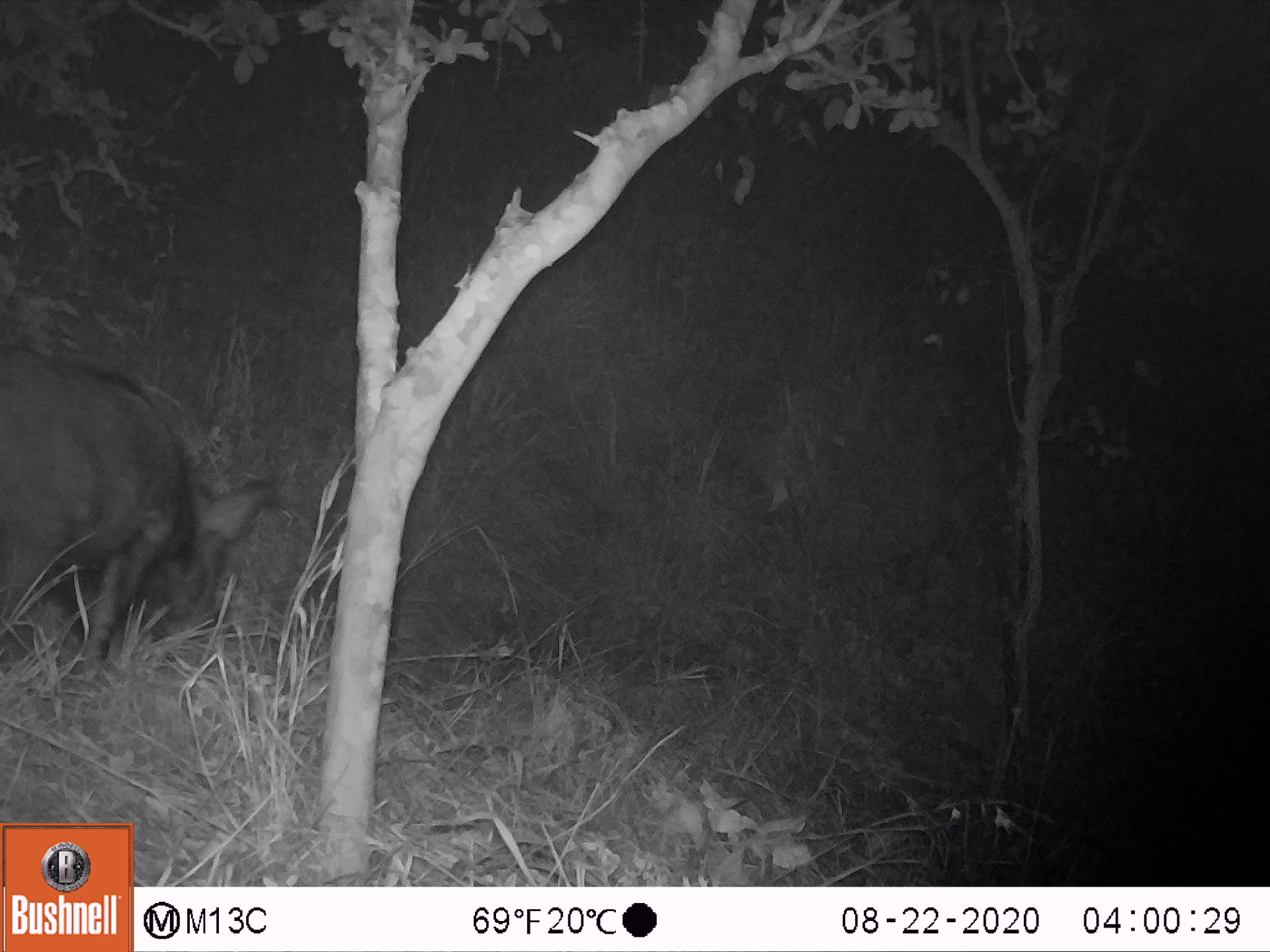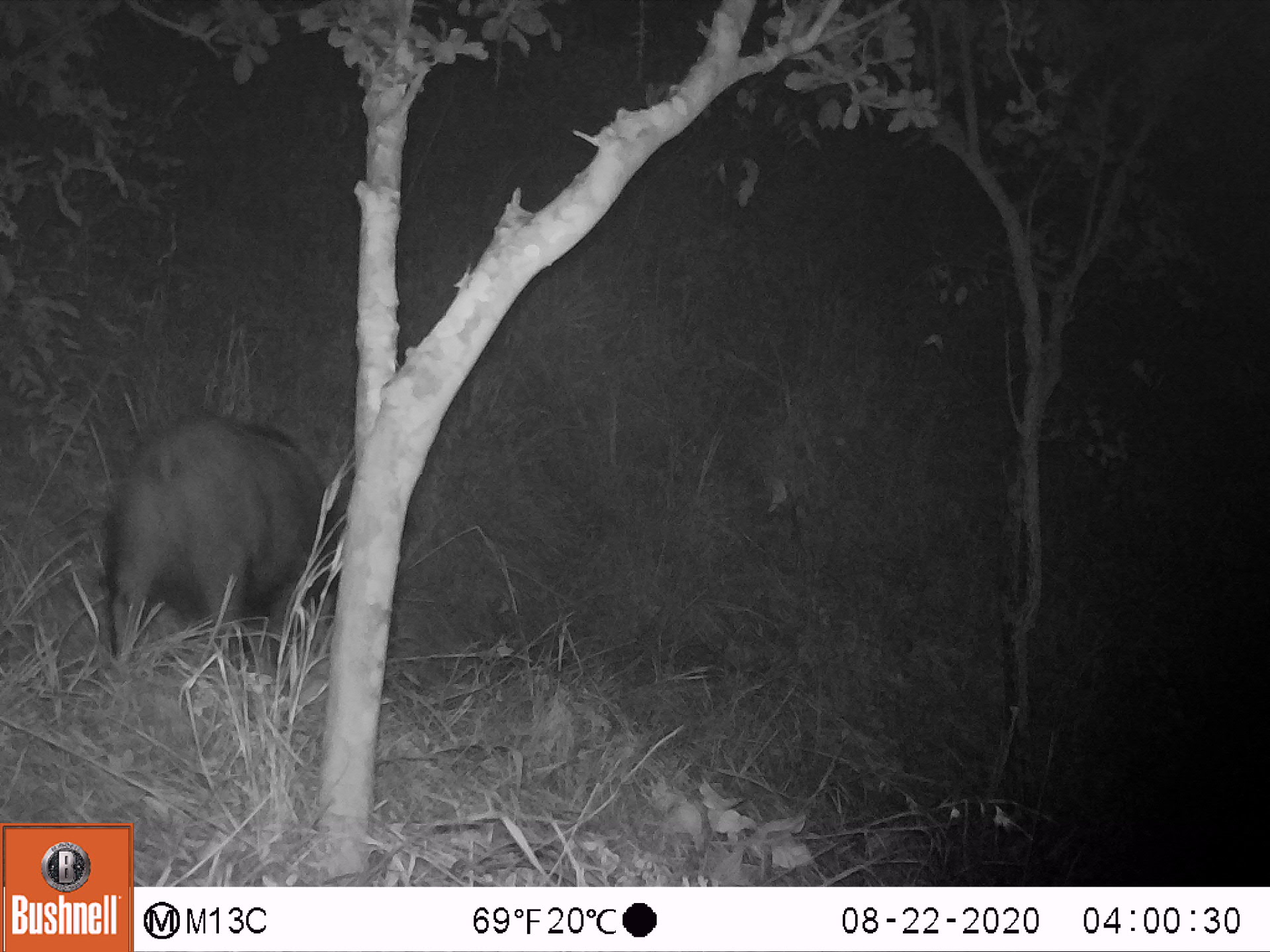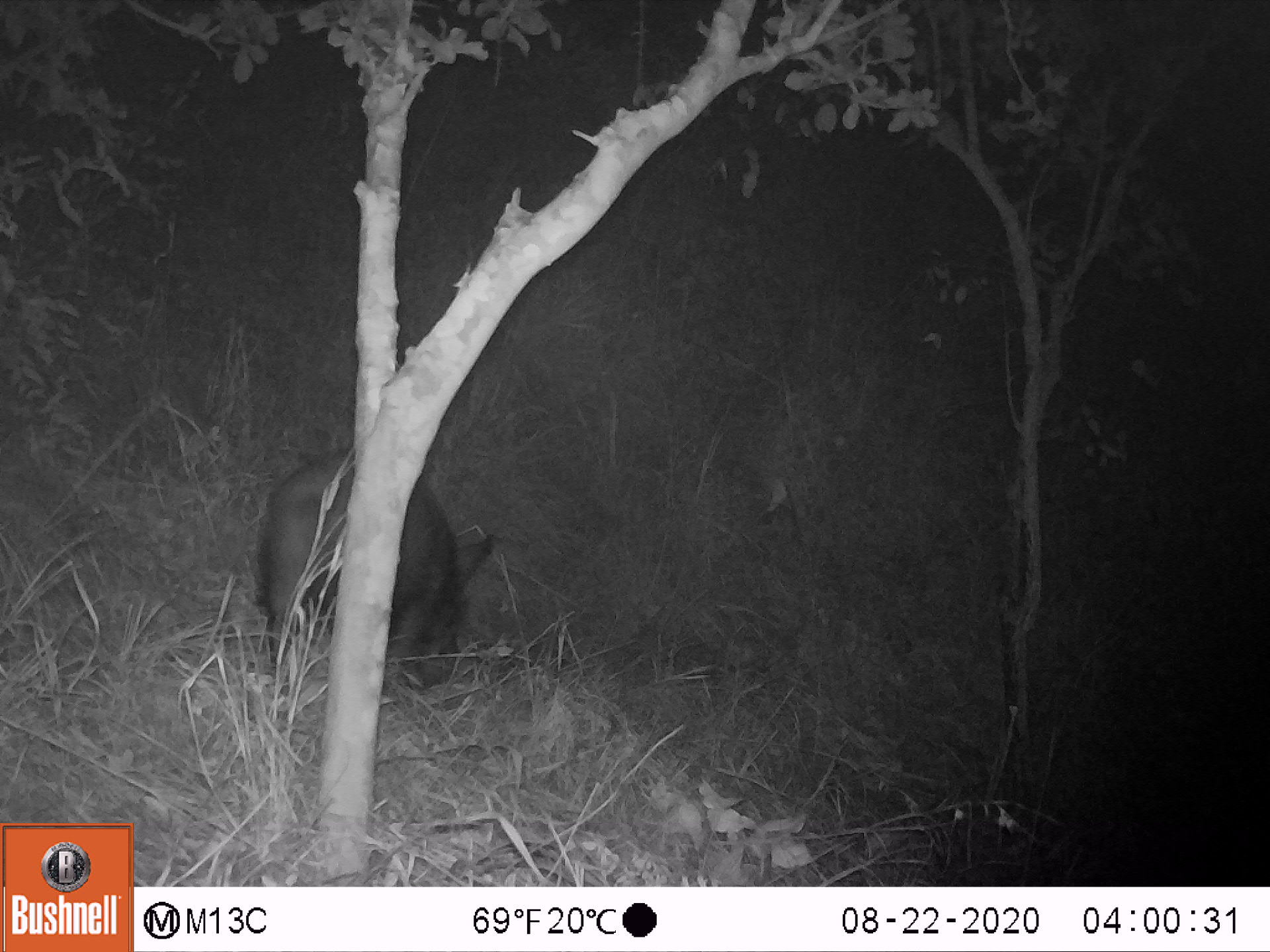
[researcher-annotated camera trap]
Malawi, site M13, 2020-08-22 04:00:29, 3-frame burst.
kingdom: Animalia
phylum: Chordata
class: Mammalia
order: Artiodactyla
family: Suidae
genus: Potamochoerus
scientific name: Potamochoerus larvatus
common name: bushpig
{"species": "bushpig (Potamochoerus larvatus)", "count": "1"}